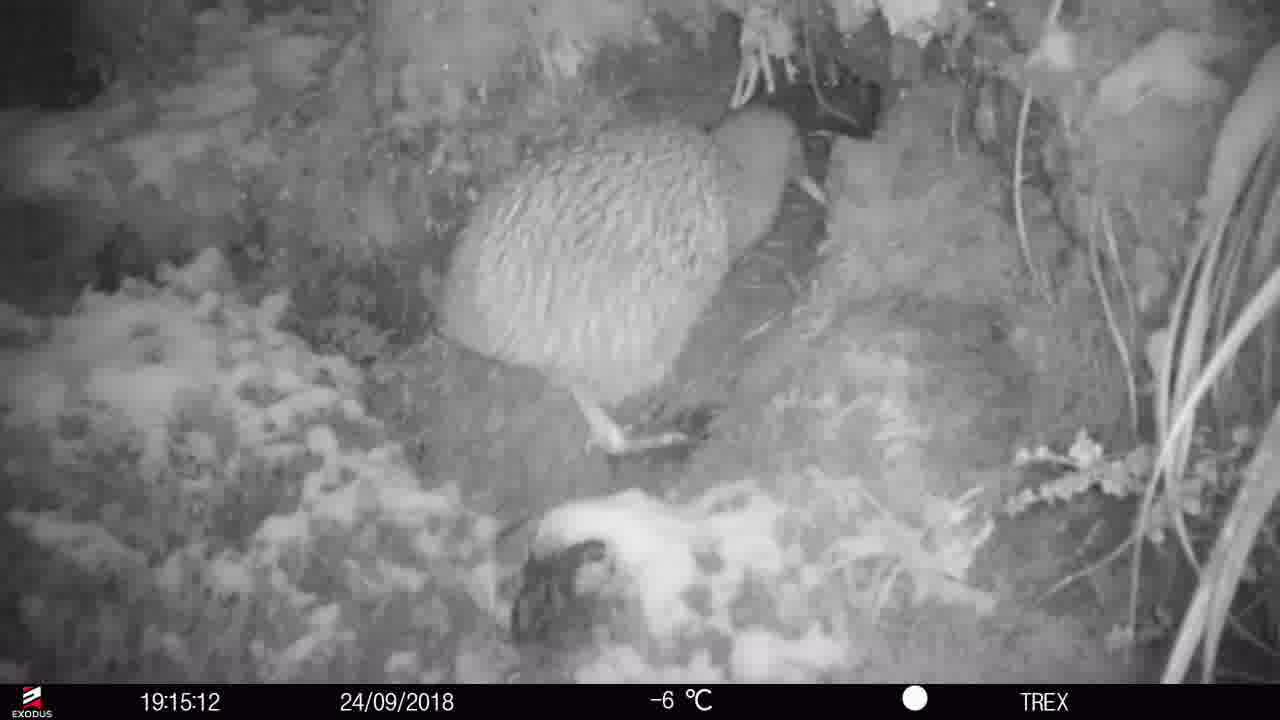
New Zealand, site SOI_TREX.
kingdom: Animalia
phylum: Chordata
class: Aves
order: Apterygiformes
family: Apterygidae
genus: Apteryx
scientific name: Apteryx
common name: kiwi